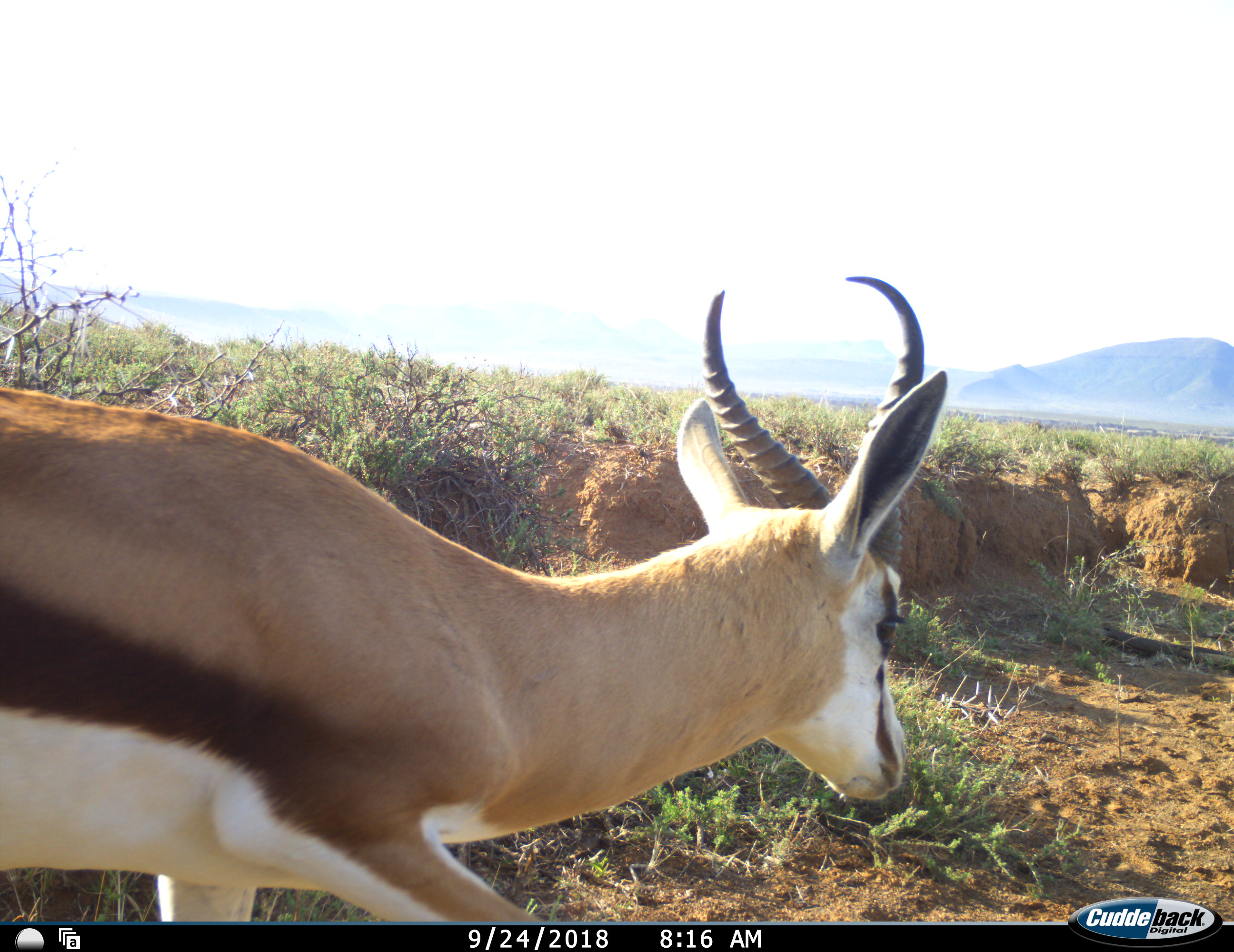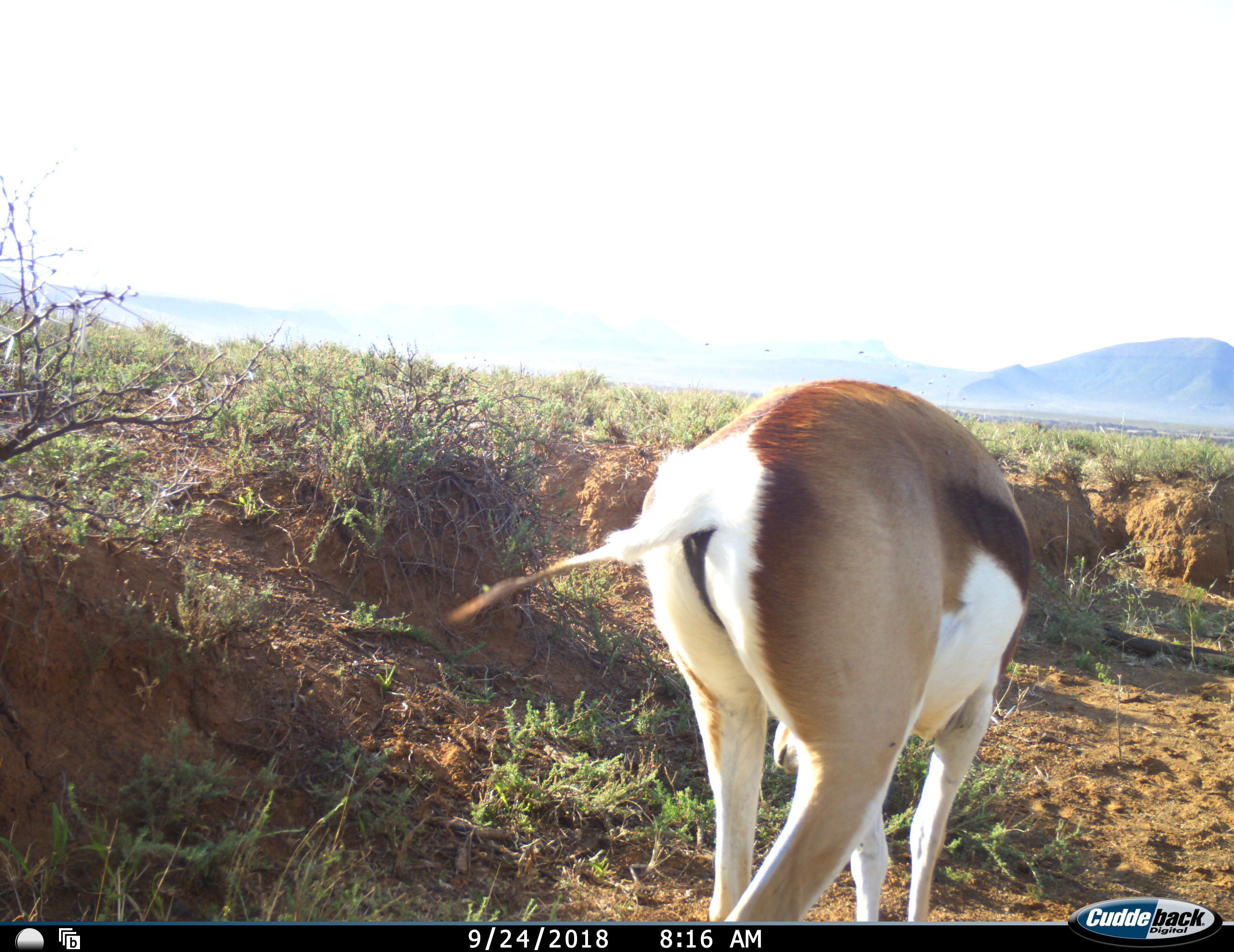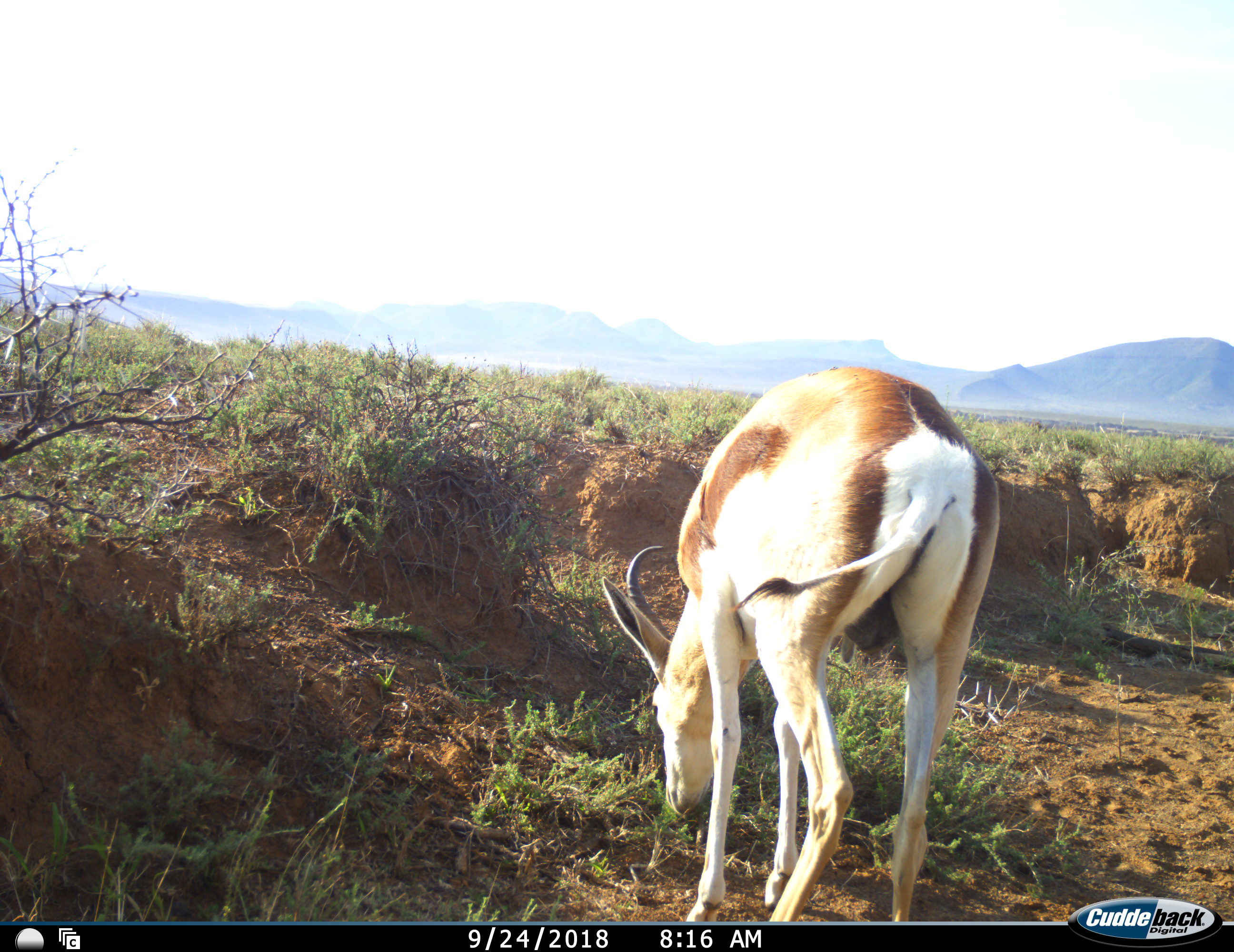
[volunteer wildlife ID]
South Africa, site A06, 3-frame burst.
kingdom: Animalia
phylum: Chordata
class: Mammalia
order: Artiodactyla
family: Bovidae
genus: Antidorcas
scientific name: Antidorcas marsupialis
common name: springbok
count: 1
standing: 10%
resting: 0%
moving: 100%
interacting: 0%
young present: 0%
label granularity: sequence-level